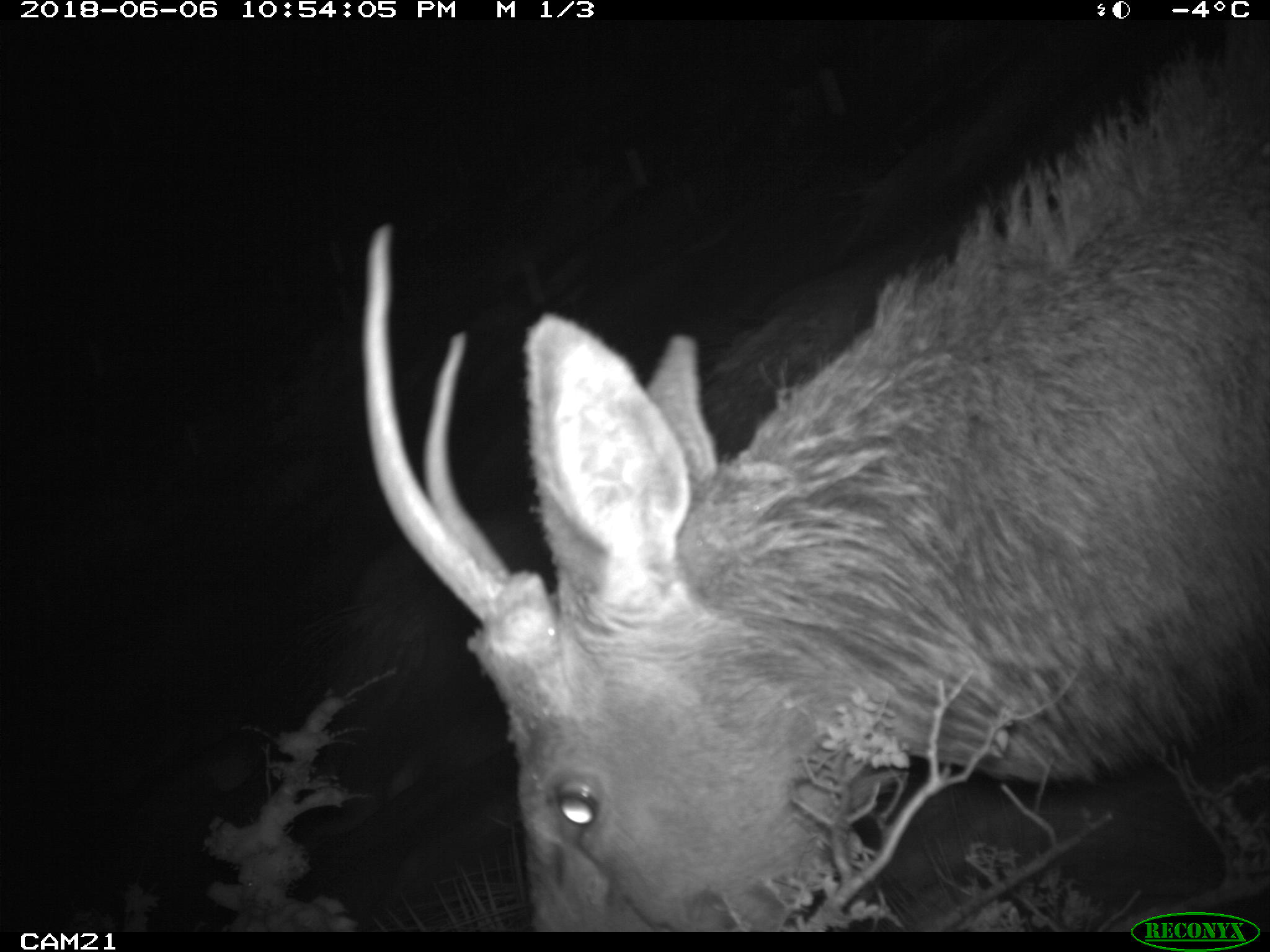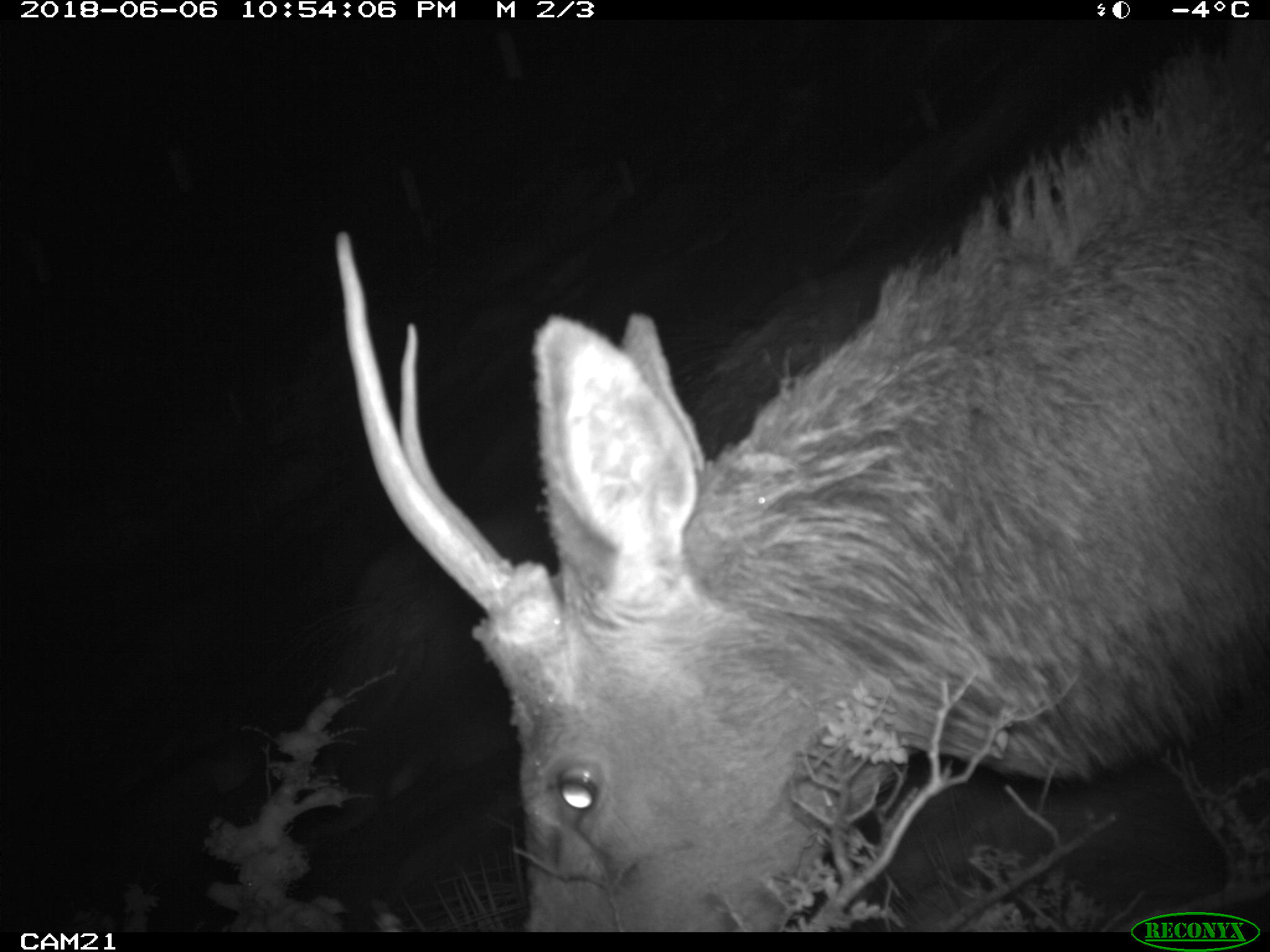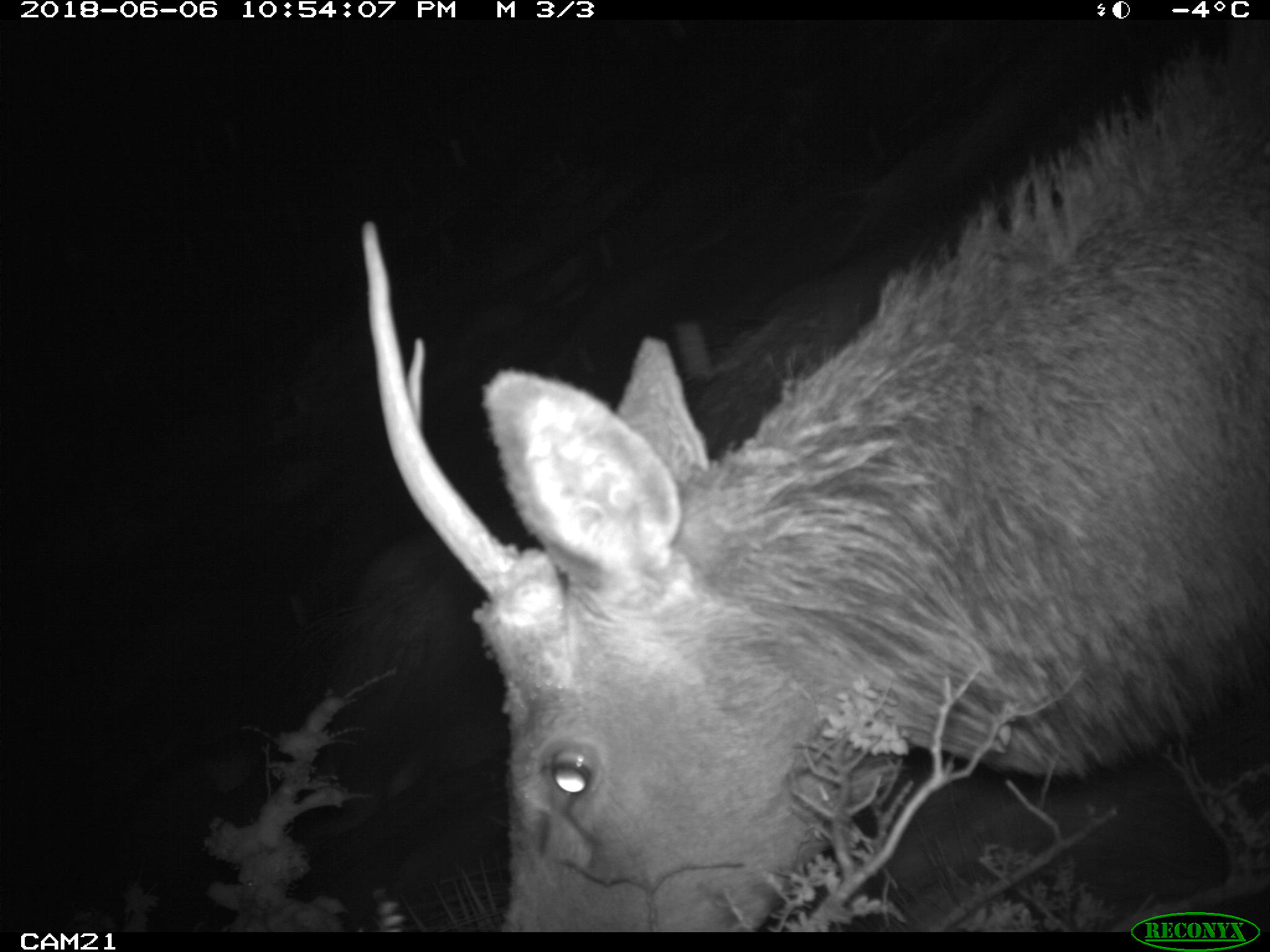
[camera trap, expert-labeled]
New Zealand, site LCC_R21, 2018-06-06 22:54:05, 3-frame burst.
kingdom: Animalia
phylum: Chordata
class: Mammalia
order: Artiodactyla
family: Cervidae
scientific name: Cervidae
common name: deer